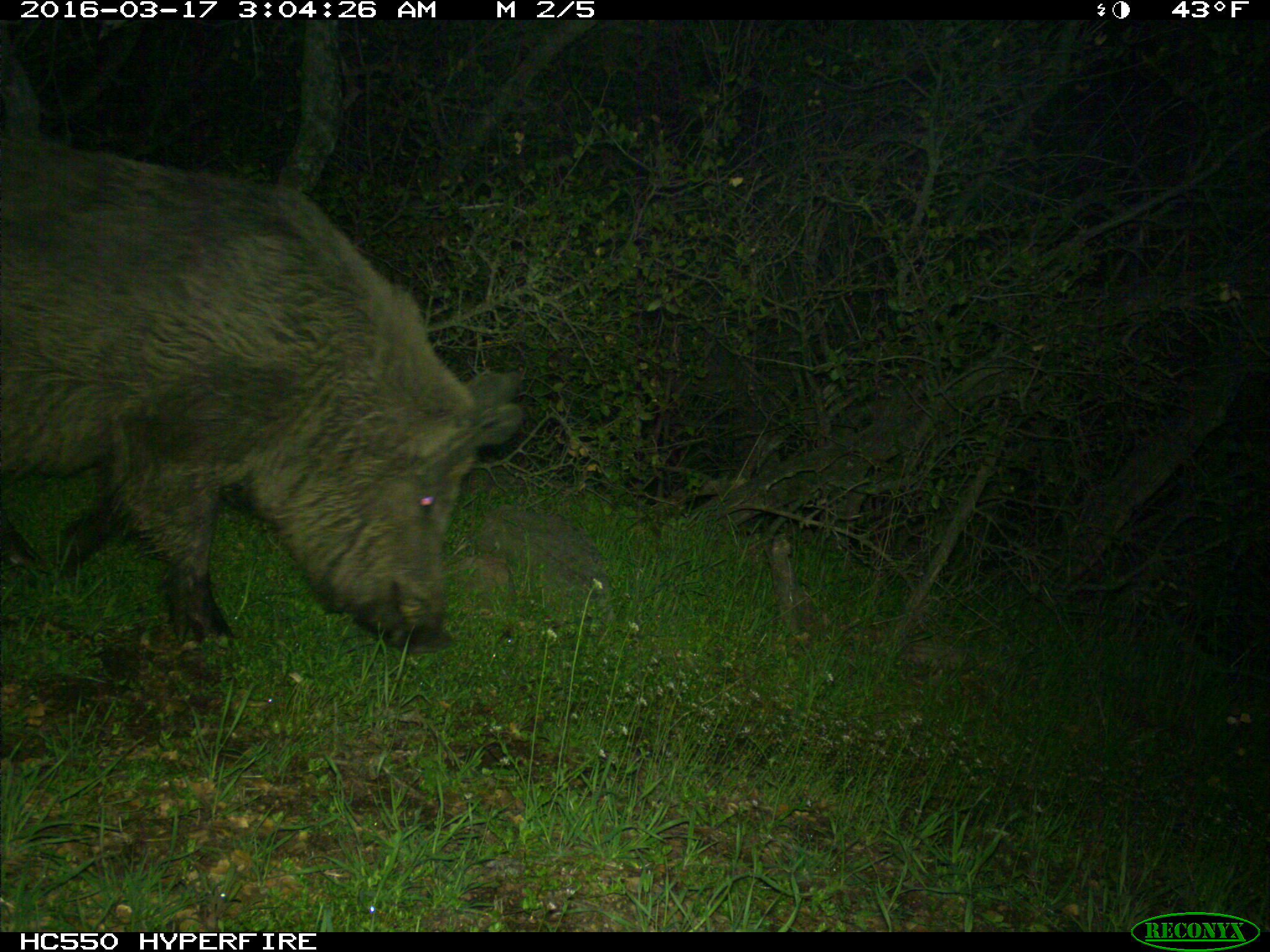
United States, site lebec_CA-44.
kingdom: Animalia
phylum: Chordata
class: Mammalia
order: Artiodactyla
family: Suidae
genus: Sus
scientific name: Sus scrofa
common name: wild boar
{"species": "Sus scrofa (wild boar)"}